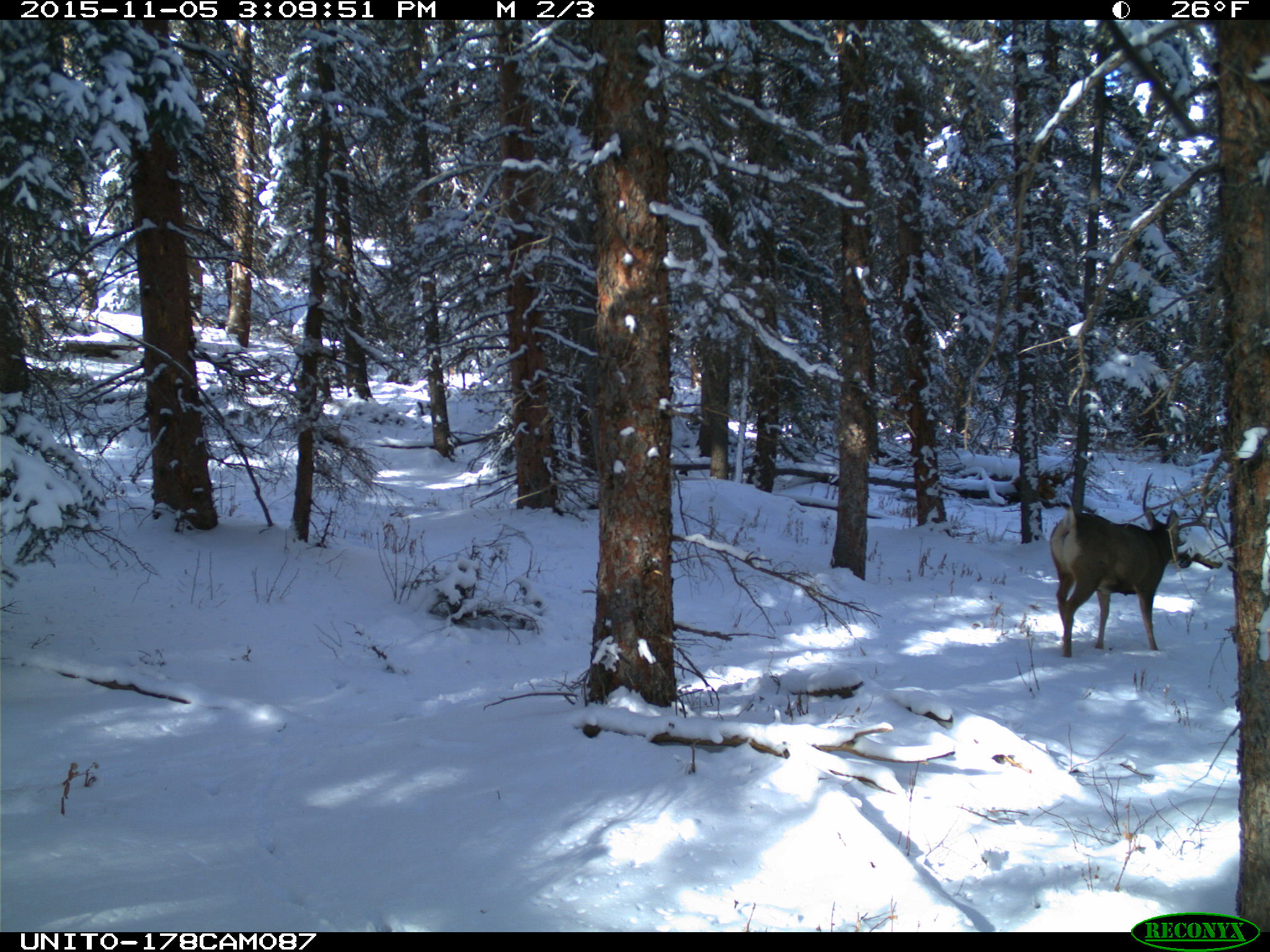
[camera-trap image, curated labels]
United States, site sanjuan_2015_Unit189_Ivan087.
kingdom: Animalia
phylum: Chordata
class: Mammalia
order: Artiodactyla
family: Cervidae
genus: Odocoileus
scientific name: Odocoileus hemionus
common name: mule deer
Odocoileus hemionus (mule deer).